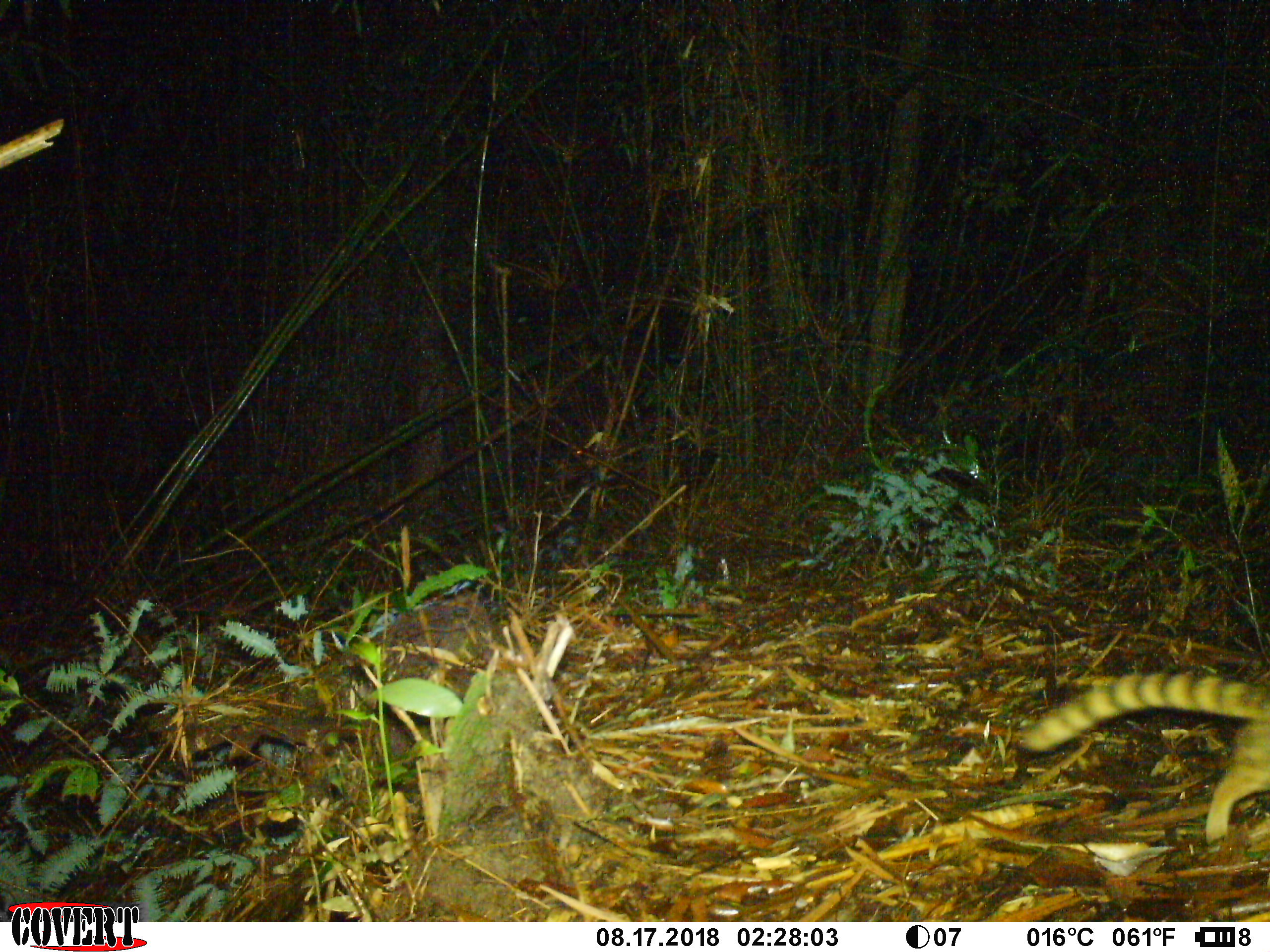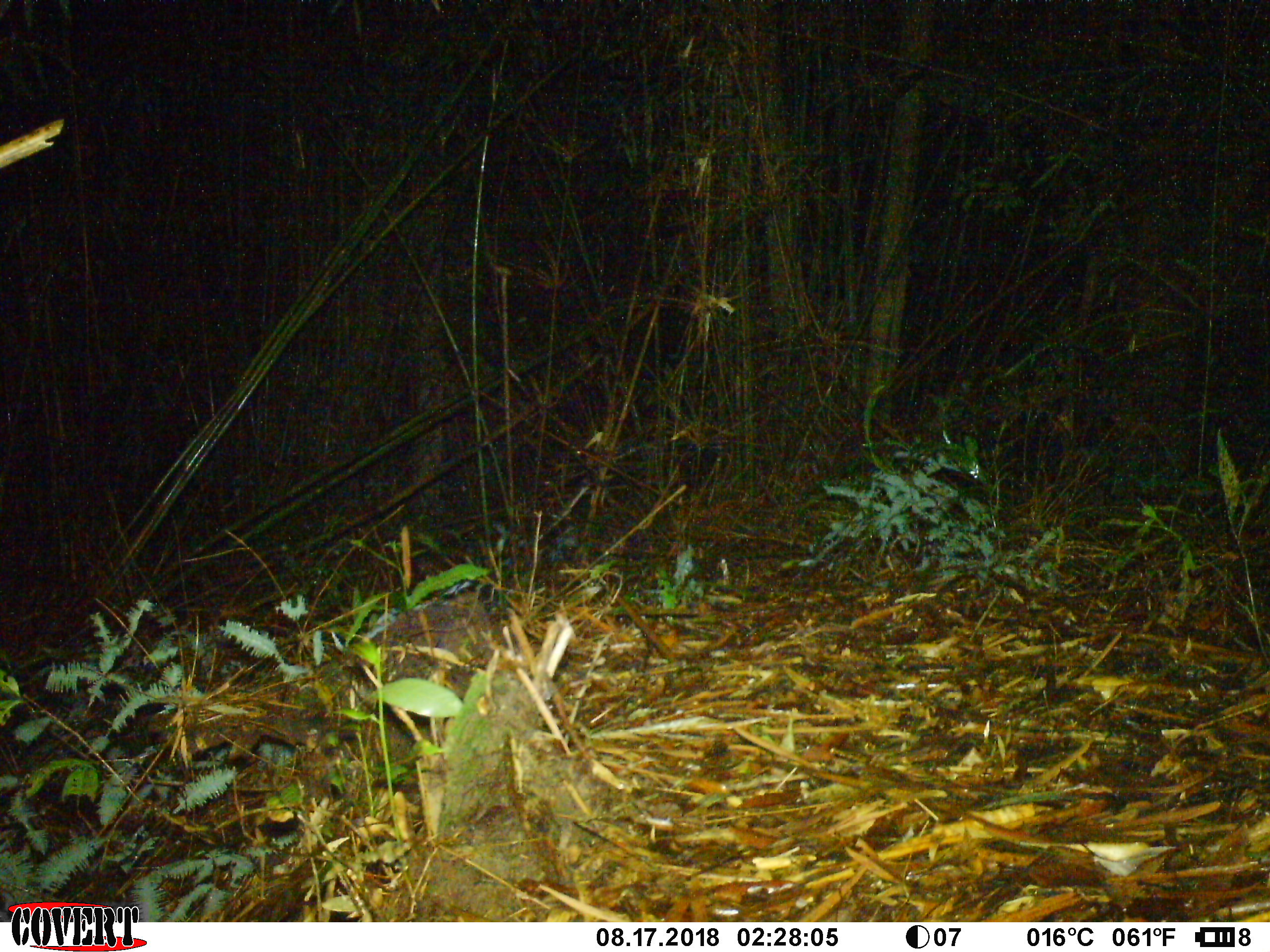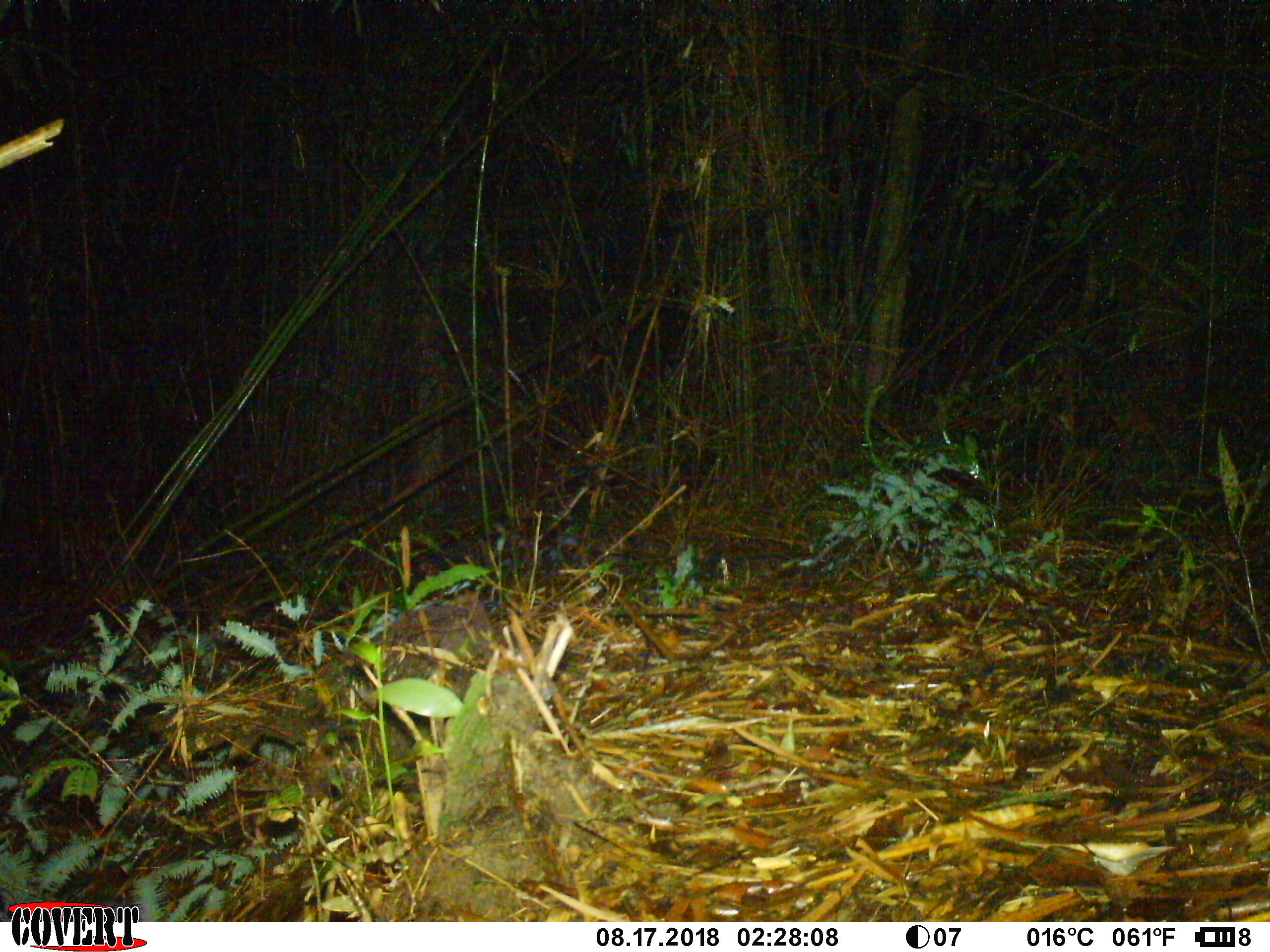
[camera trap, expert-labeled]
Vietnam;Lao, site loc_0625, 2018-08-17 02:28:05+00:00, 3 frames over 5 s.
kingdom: Animalia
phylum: Chordata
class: Mammalia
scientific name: Mammalia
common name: mammal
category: unidentified small mammal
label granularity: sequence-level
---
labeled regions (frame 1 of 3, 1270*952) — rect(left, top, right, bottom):
unidentified small mammal: rect(1019, 671, 1269, 852)